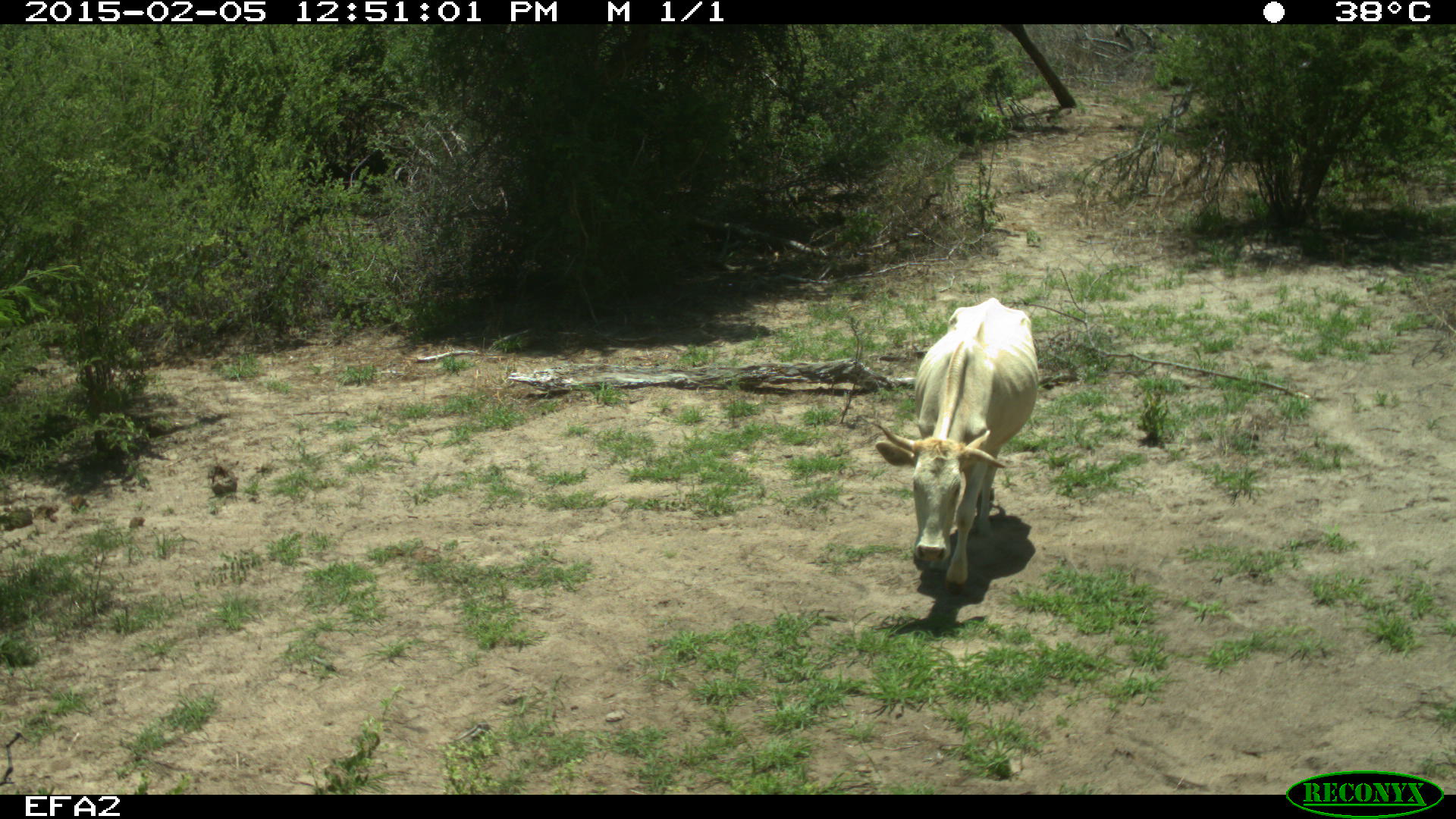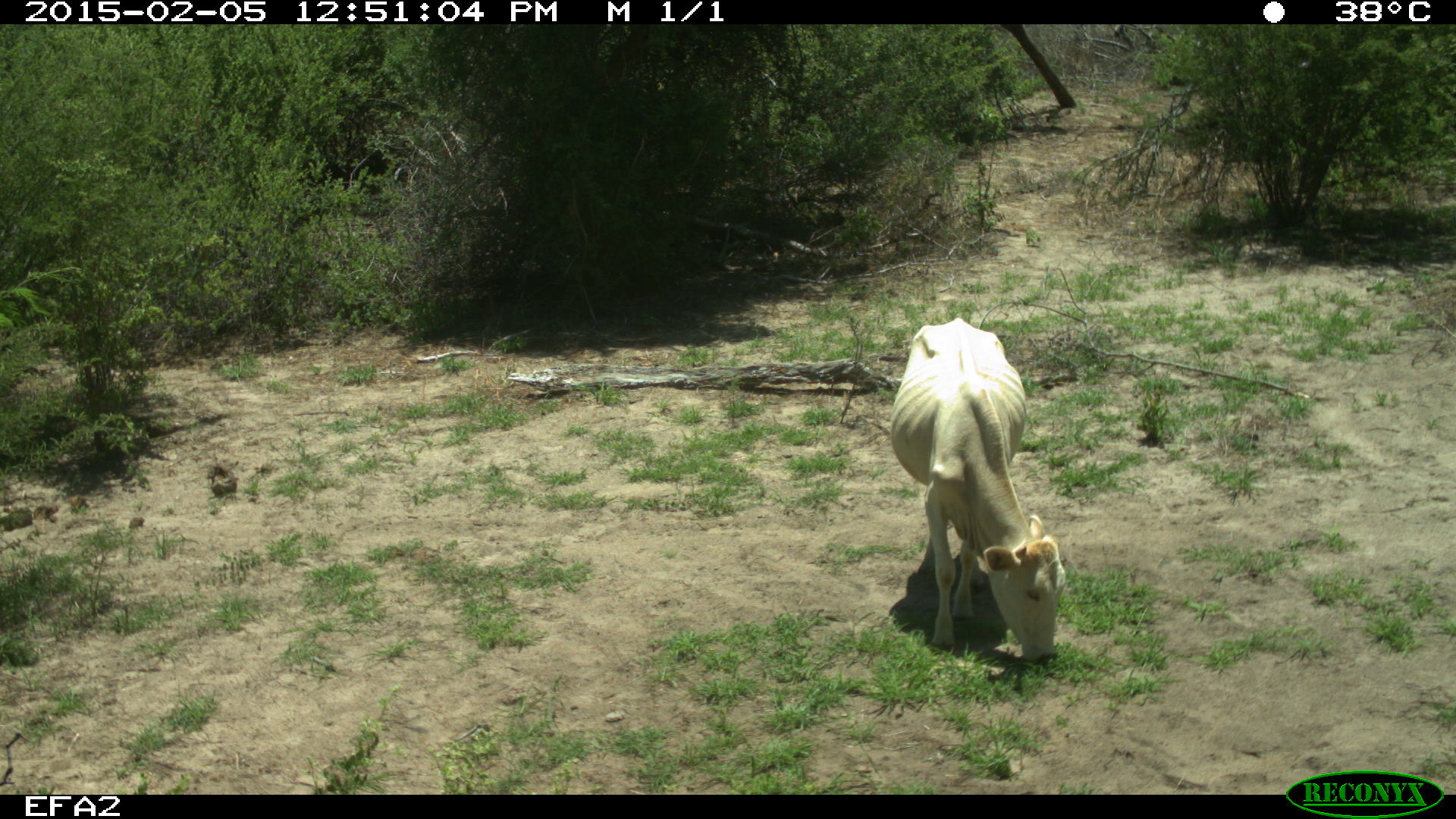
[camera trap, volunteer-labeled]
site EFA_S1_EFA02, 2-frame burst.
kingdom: Animalia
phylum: Chordata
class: Mammalia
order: Artiodactyla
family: Bovidae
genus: Bos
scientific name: Bos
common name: cattle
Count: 1.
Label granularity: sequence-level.